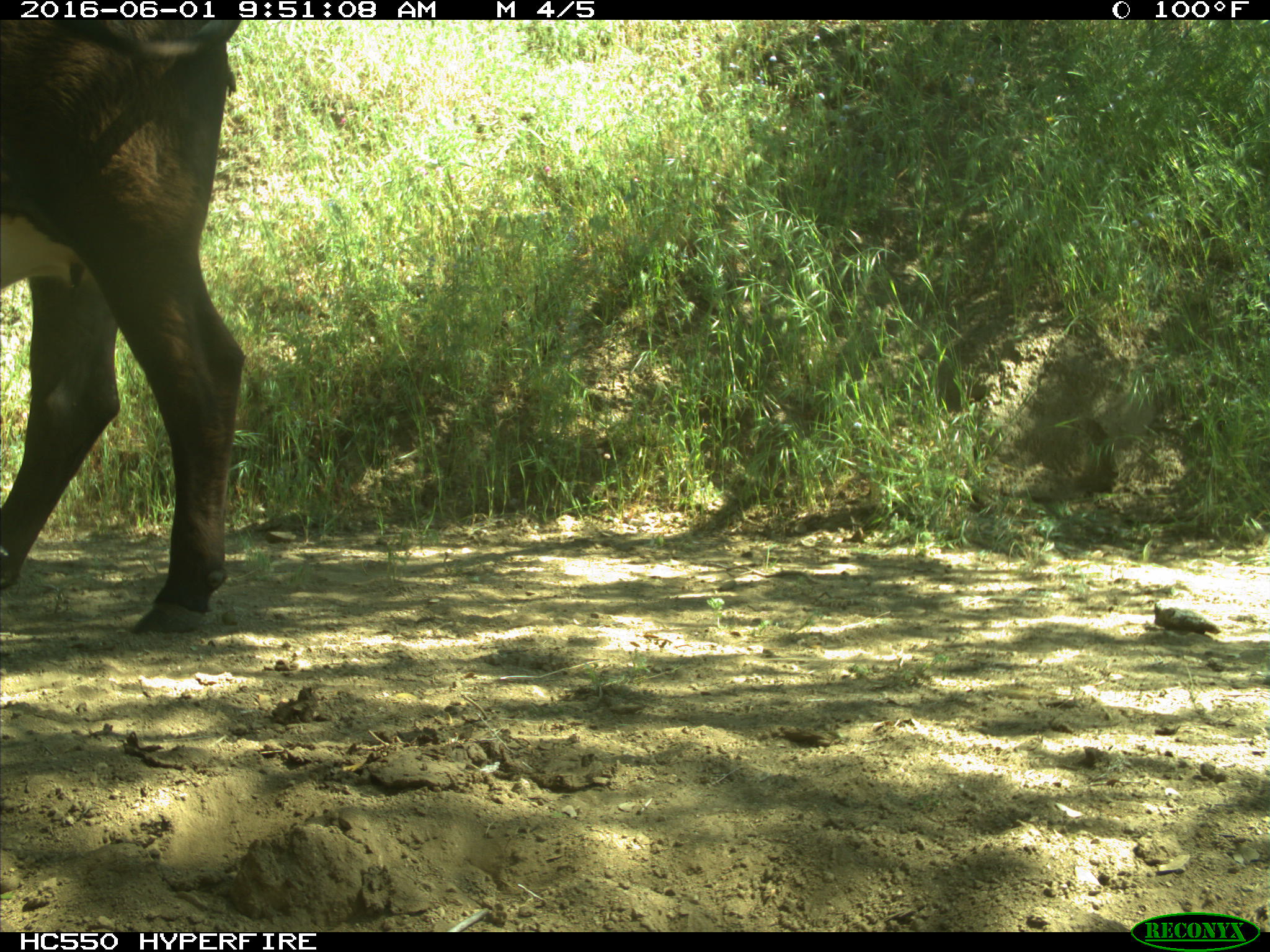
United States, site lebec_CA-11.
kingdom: Animalia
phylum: Chordata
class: Mammalia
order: Artiodactyla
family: Bovidae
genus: Bos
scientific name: Bos taurus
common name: domestic cow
Bos taurus (domestic cow).